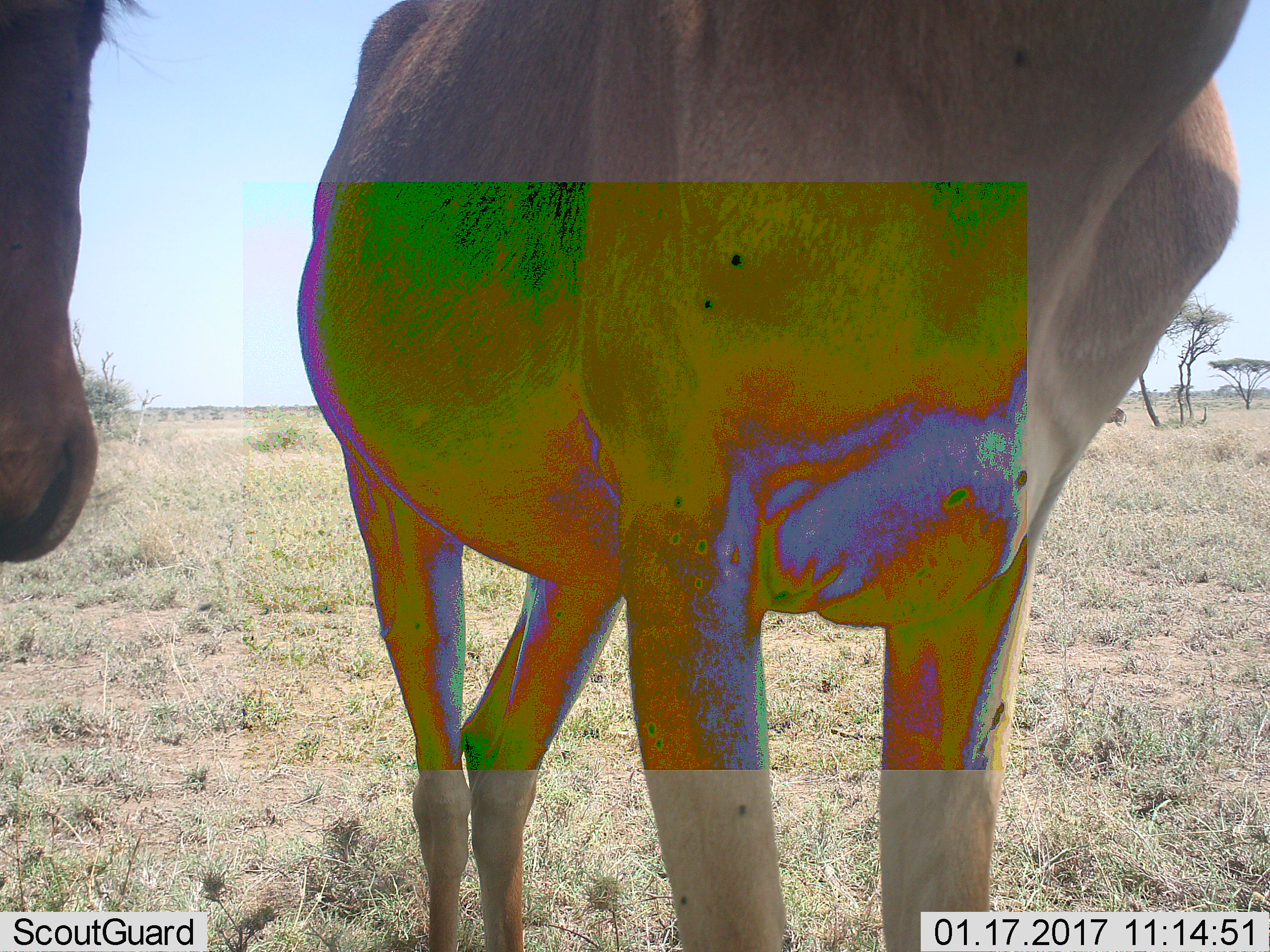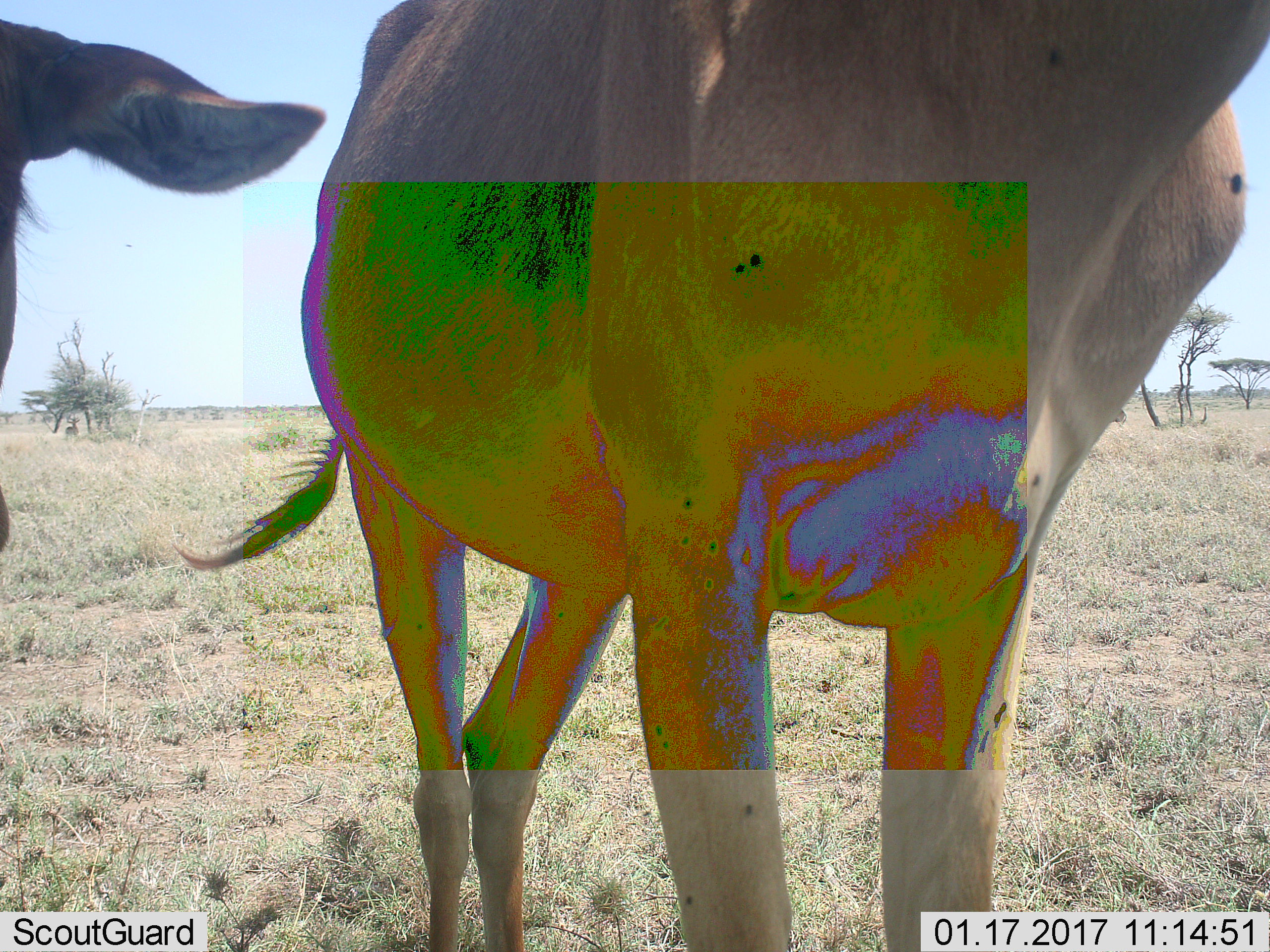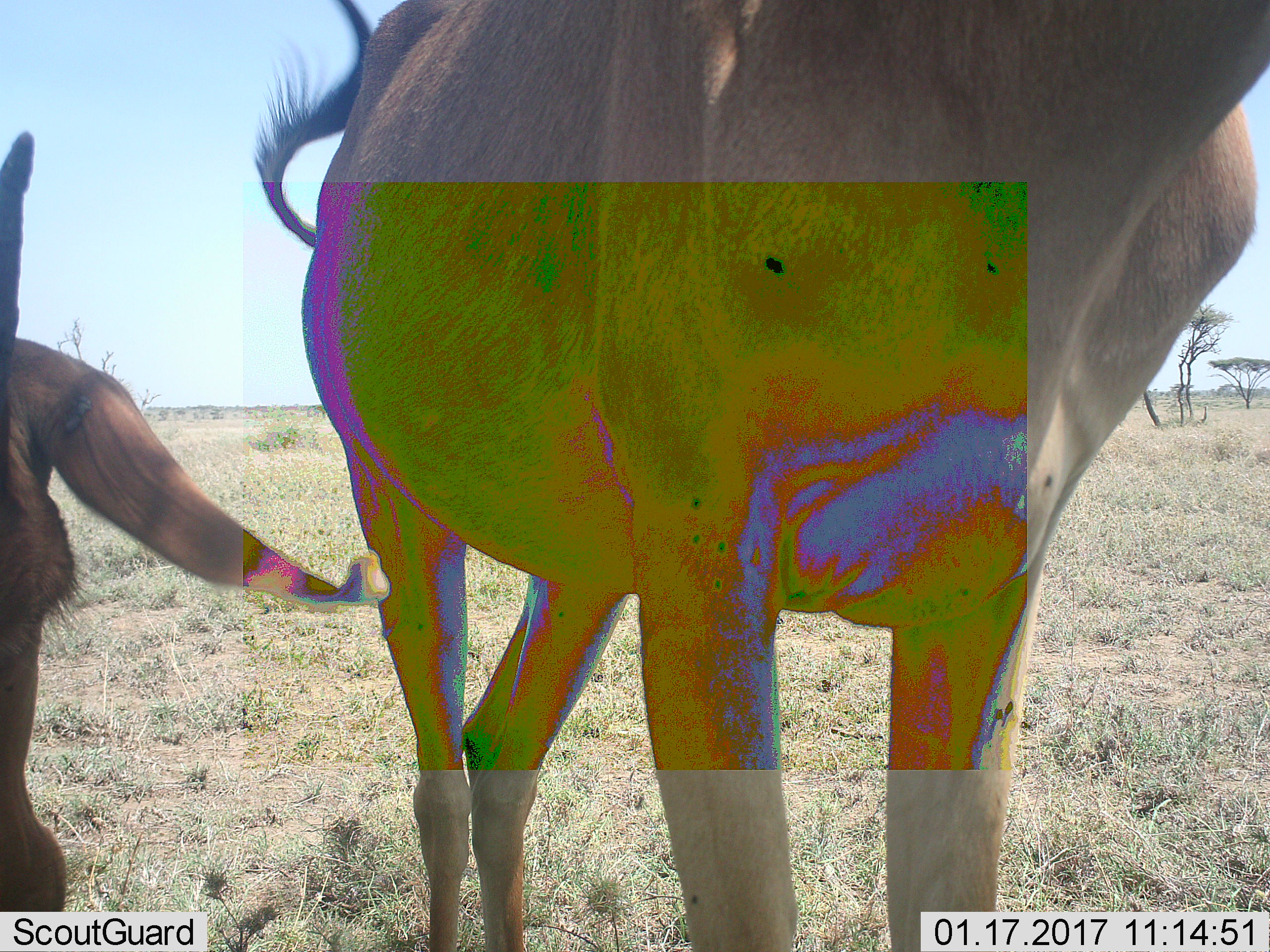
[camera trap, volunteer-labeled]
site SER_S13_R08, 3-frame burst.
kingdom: Animalia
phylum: Chordata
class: Mammalia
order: Artiodactyla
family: Bovidae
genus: Alcelaphus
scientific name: Alcelaphus buselaphus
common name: hartebeest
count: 3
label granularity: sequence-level